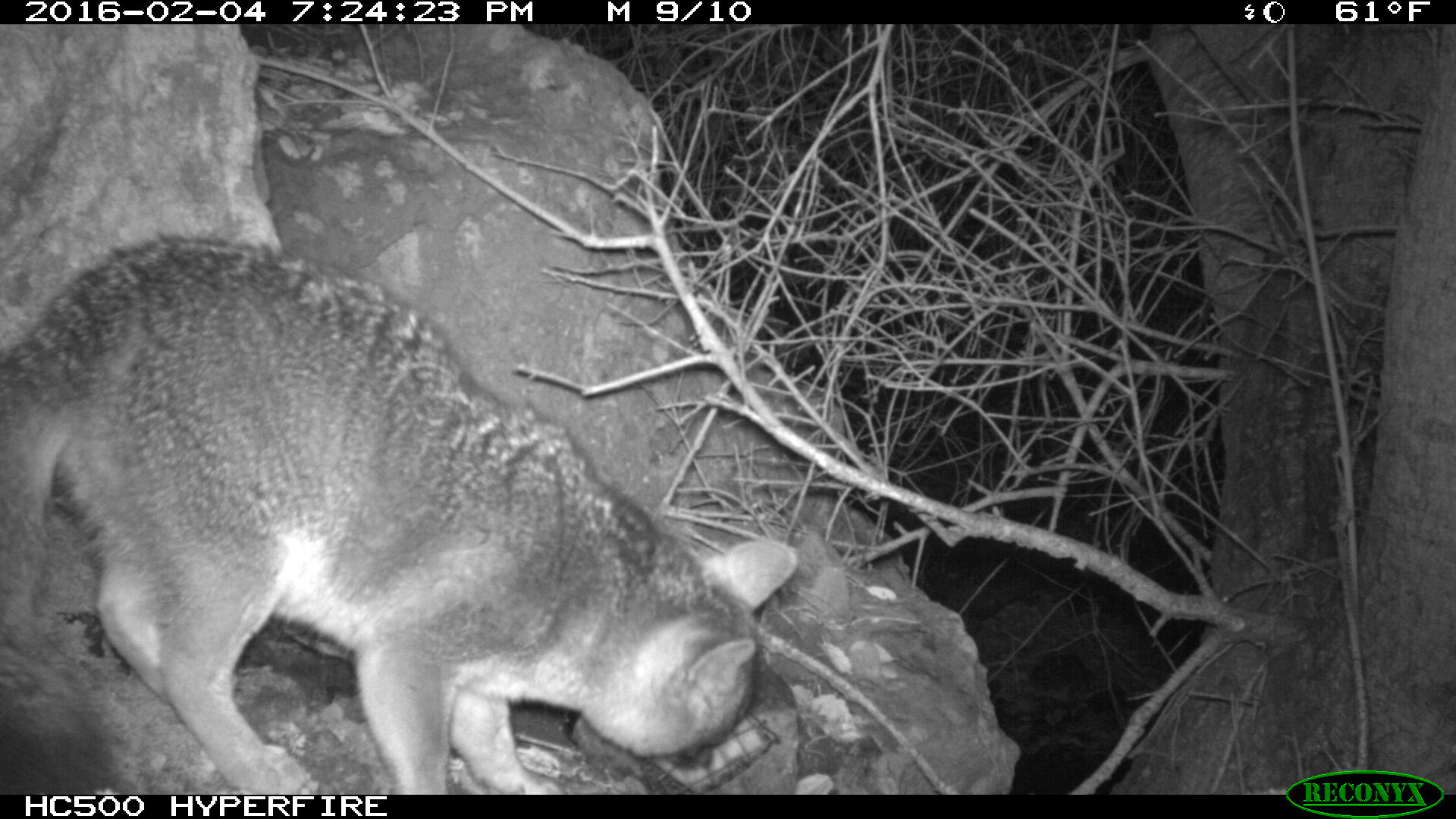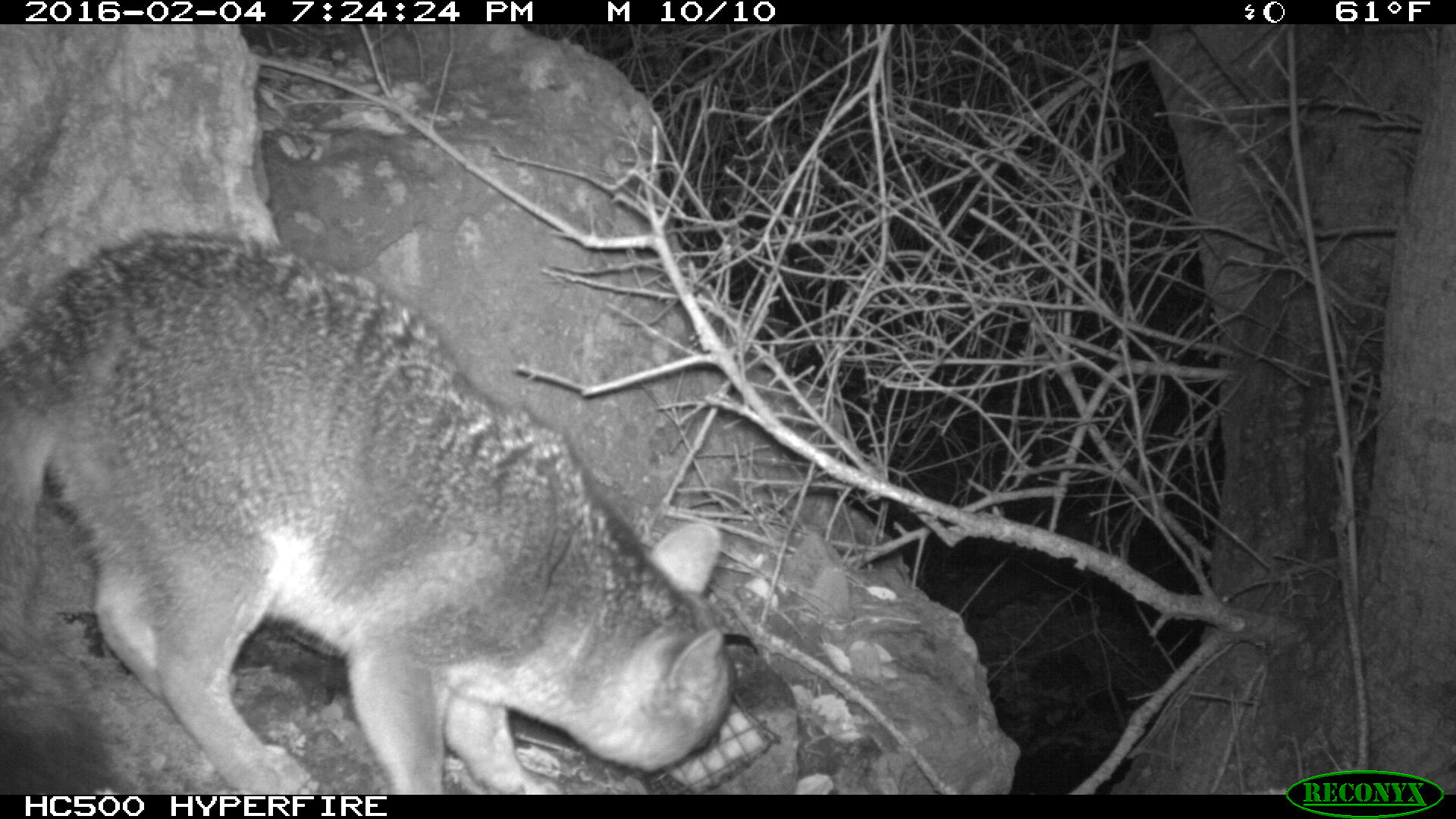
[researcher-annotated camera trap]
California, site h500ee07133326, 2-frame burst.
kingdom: Animalia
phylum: Chordata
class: Mammalia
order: Carnivora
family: Canidae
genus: Urocyon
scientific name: Urocyon littoralis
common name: island fox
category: fox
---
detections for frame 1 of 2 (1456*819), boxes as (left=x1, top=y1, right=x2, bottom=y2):
fox: (left=0, top=232, right=798, bottom=795)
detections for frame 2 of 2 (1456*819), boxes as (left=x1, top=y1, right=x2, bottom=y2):
fox: (left=0, top=232, right=736, bottom=795)